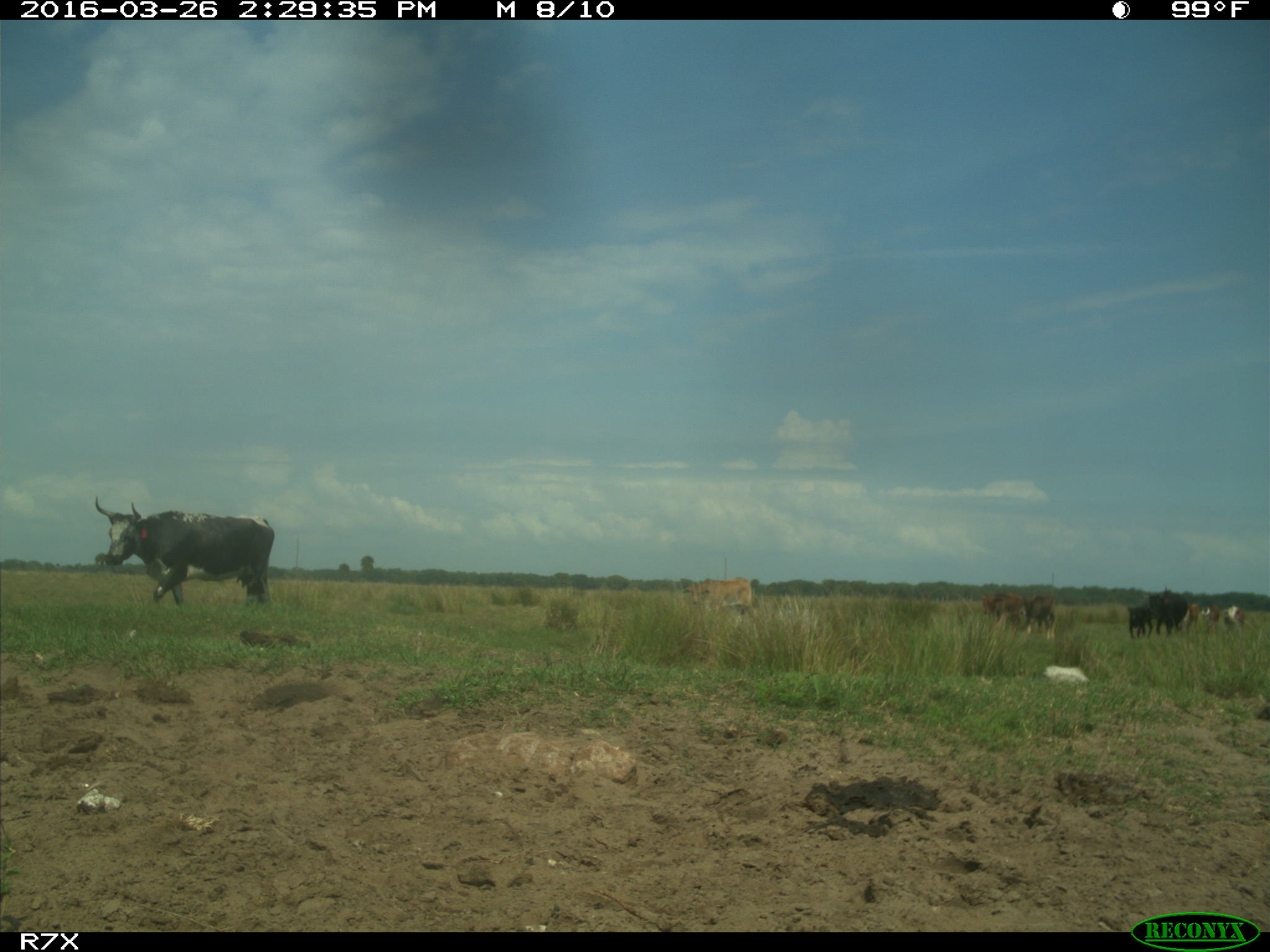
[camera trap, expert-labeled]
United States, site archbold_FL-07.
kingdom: Animalia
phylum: Chordata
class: Mammalia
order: Artiodactyla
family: Bovidae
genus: Bos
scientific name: Bos taurus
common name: domestic cow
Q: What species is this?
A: Bos taurus (domestic cow).